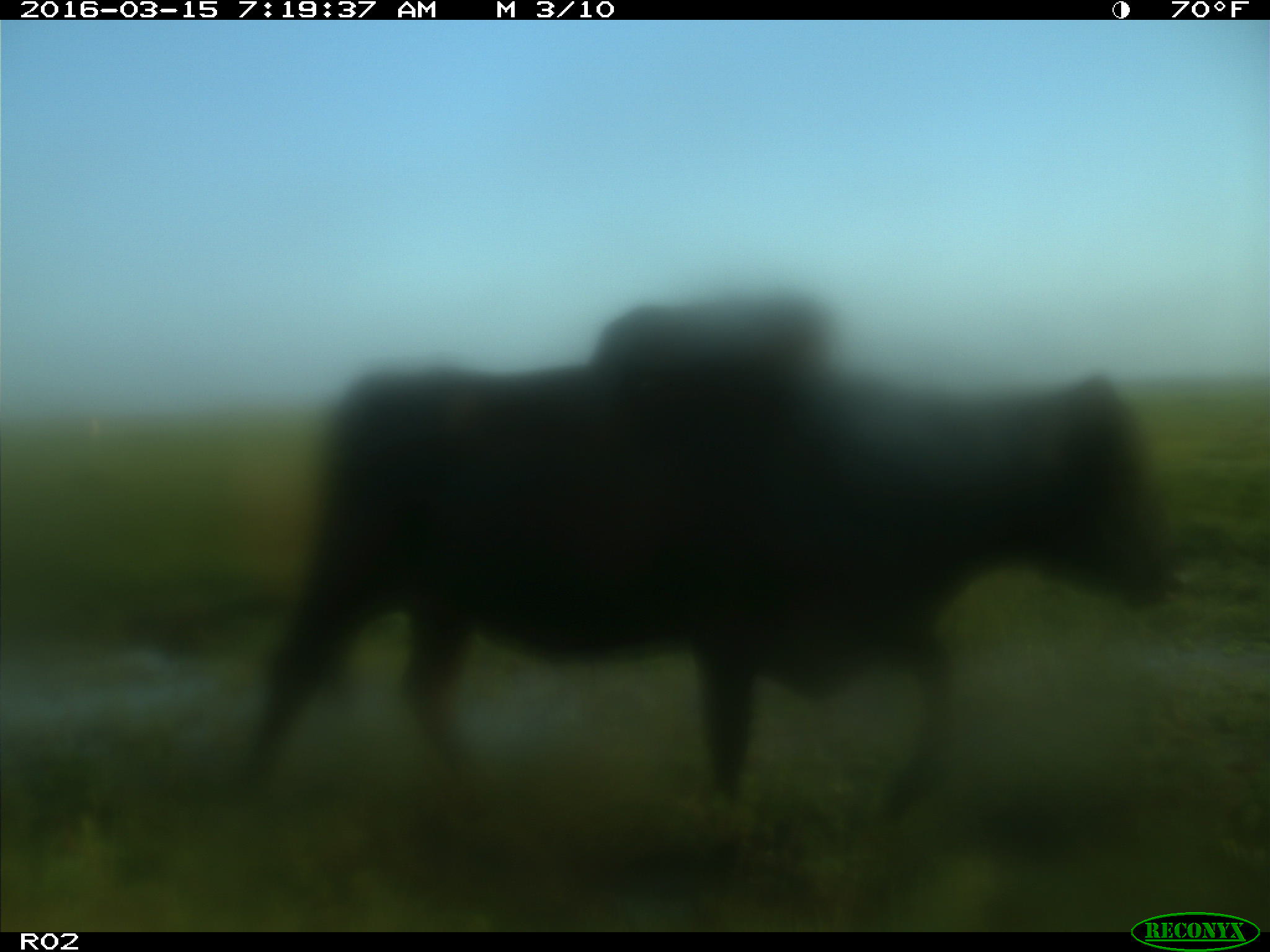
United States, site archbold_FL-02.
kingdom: Animalia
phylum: Chordata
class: Mammalia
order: Artiodactyla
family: Bovidae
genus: Bos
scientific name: Bos taurus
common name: domestic cow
Bos taurus (domestic cow).